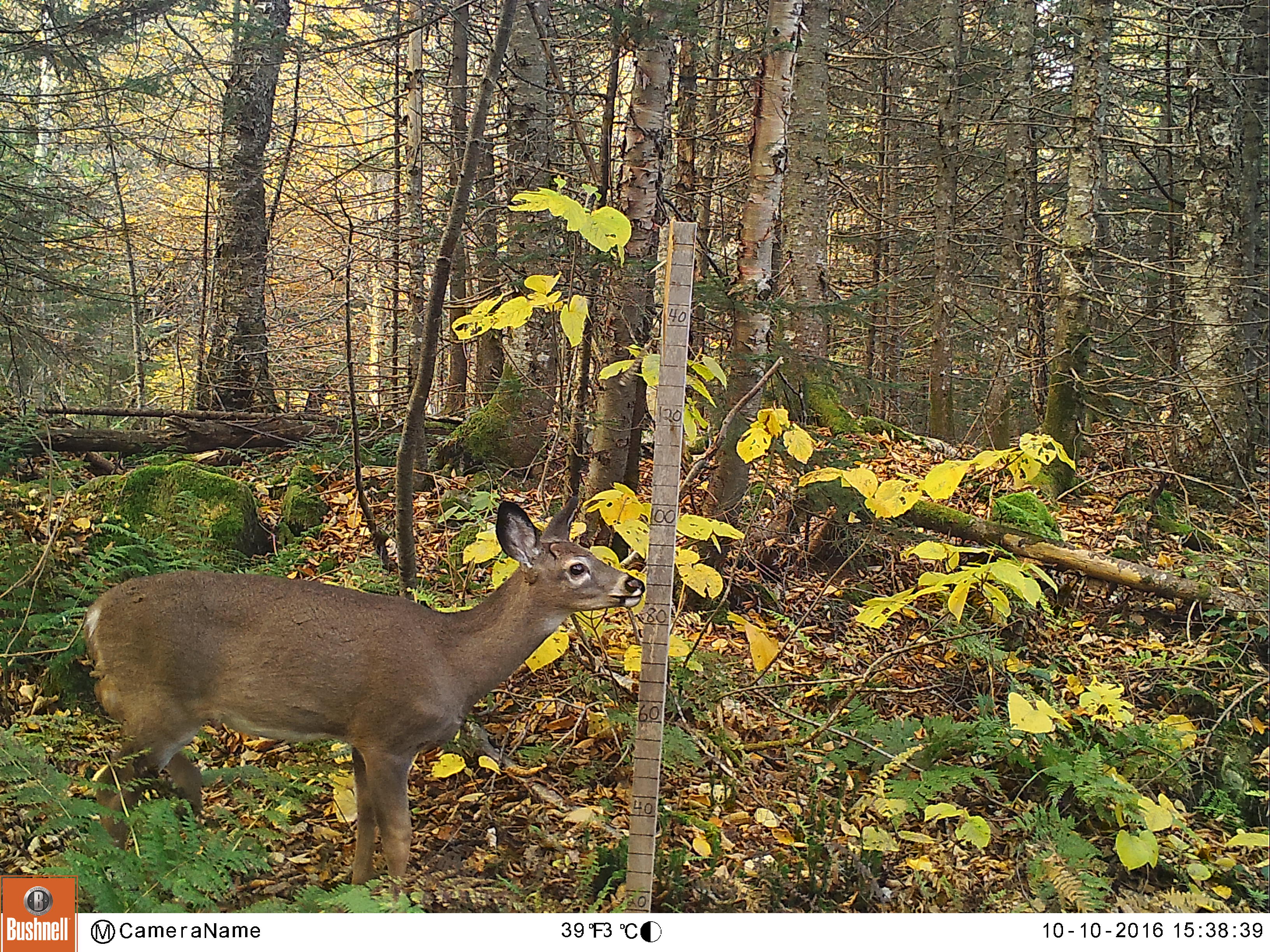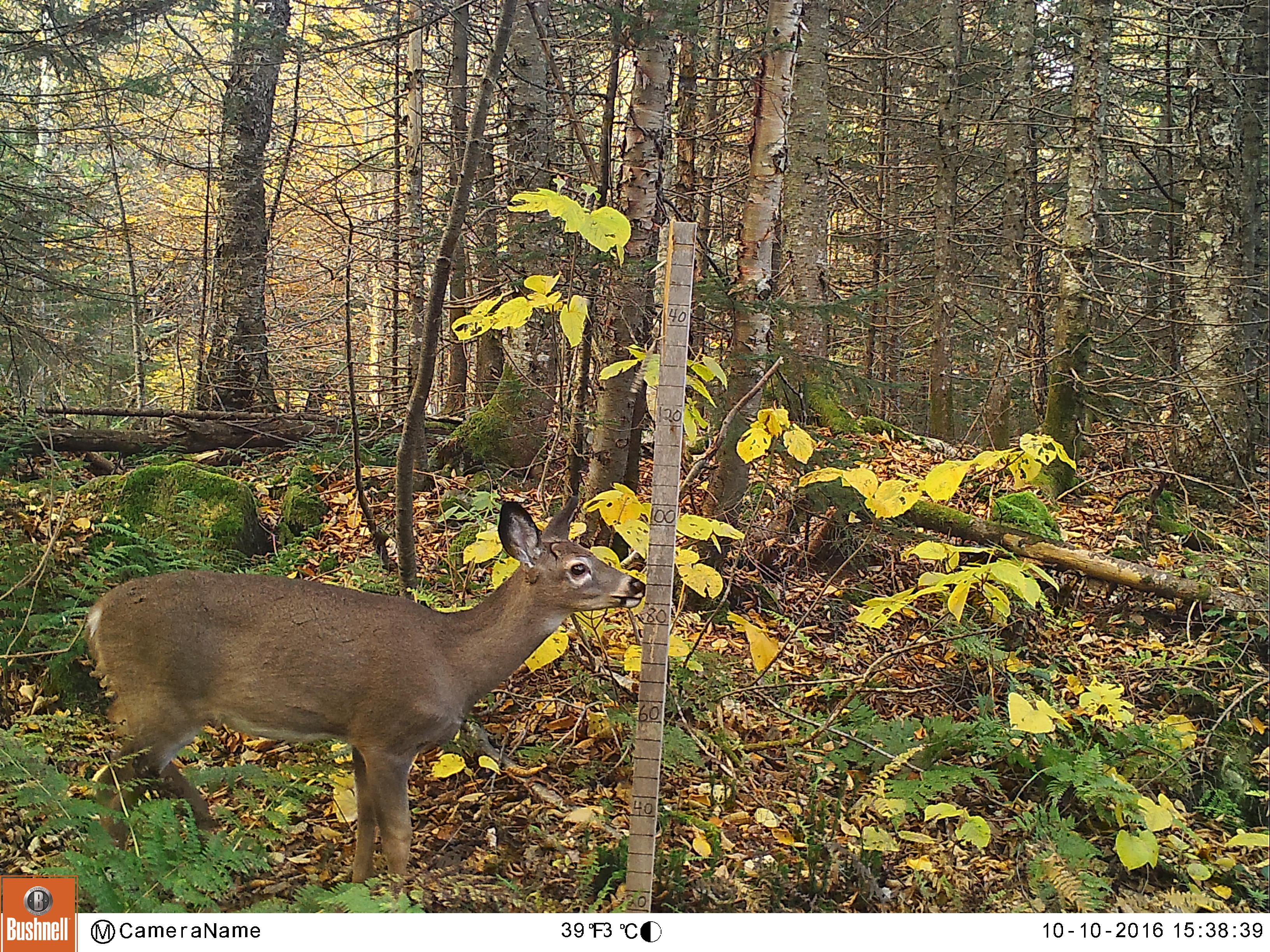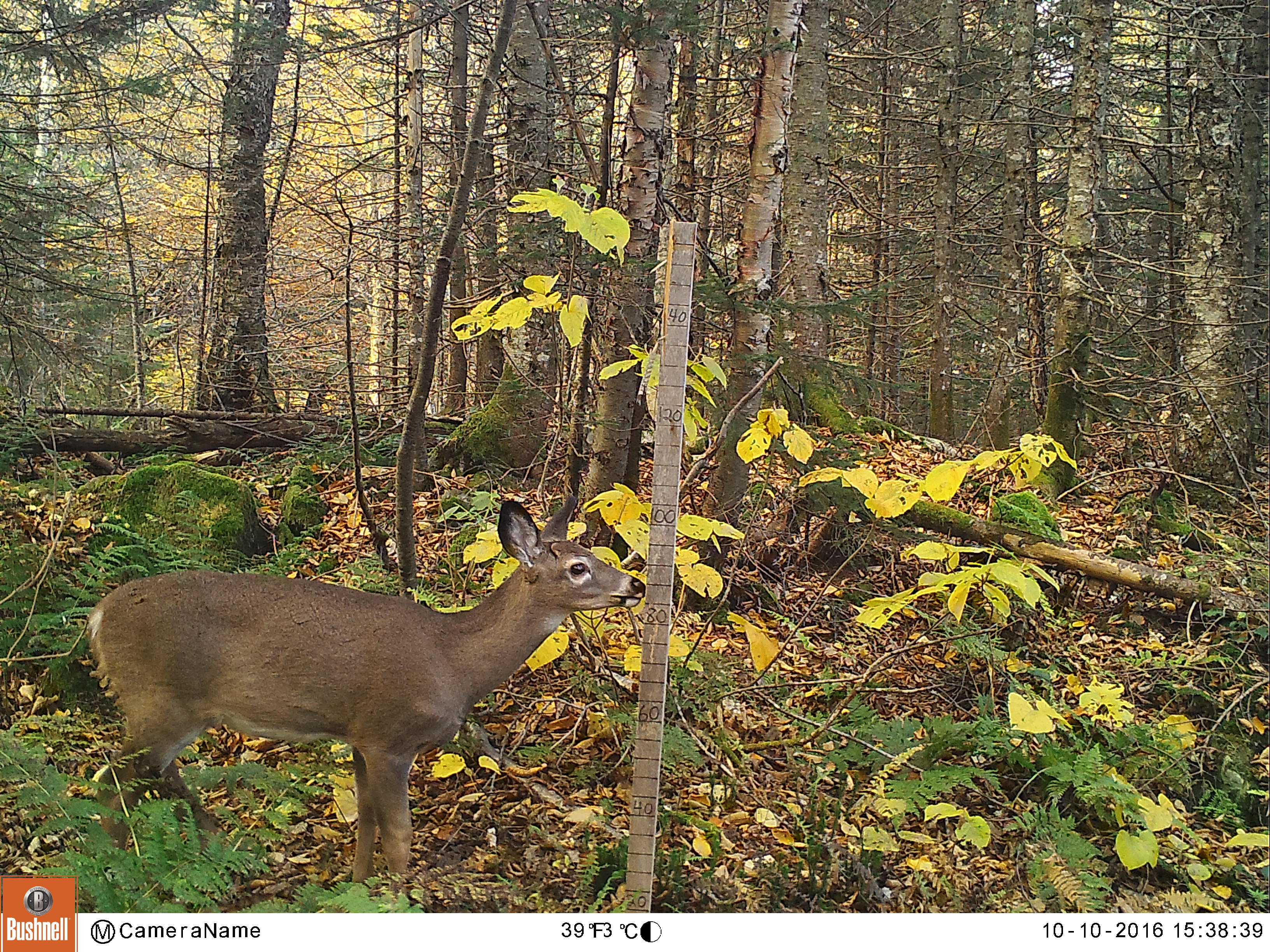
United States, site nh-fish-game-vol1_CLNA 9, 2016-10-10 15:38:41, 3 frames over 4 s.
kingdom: Animalia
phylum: Chordata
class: Mammalia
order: Artiodactyla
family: Cervidae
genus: Odocoileus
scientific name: Odocoileus virginianus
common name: white-tailed deer